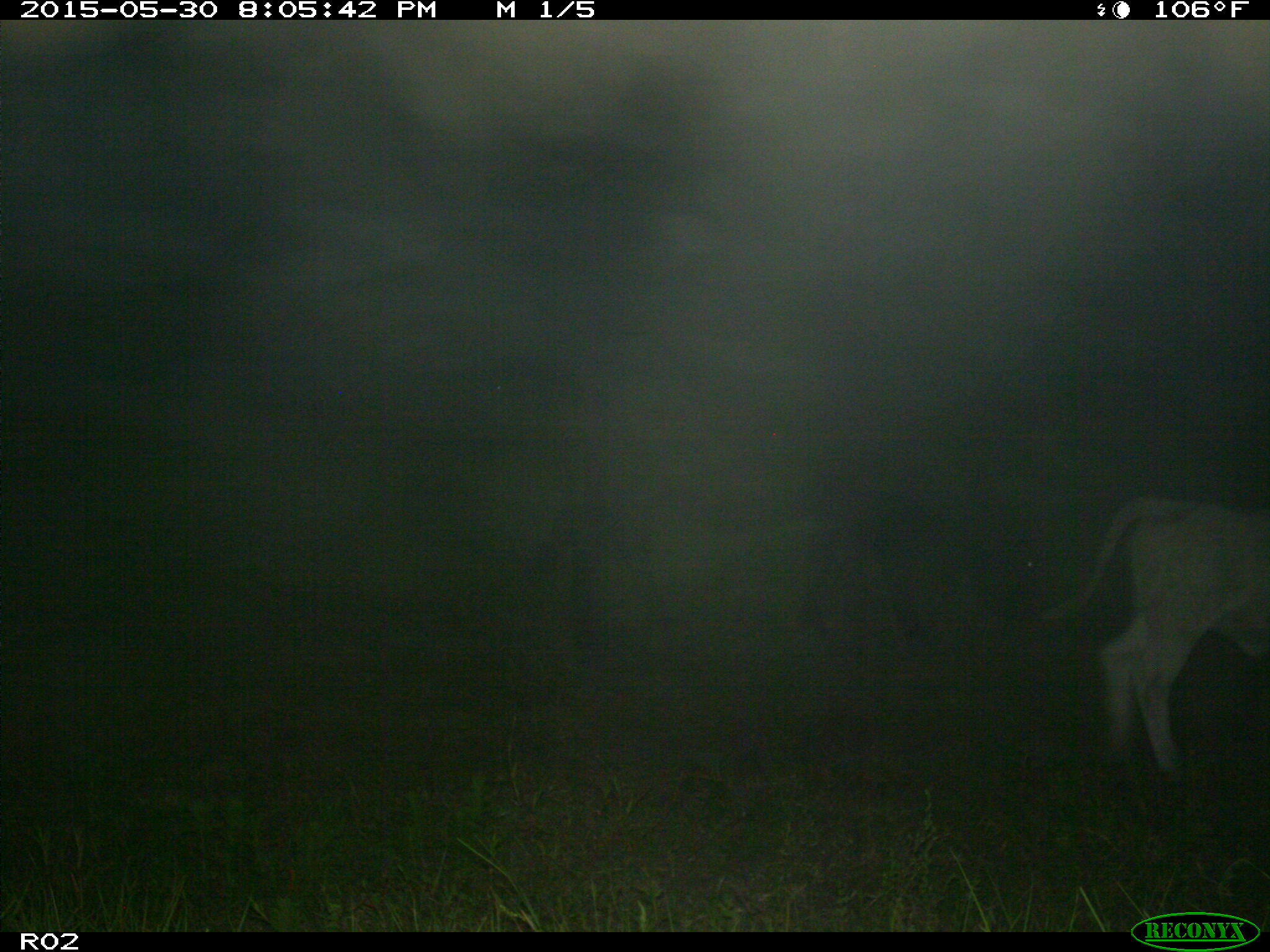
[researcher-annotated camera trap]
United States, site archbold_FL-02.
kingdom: Animalia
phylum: Chordata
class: Mammalia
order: Artiodactyla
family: Bovidae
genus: Bos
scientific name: Bos taurus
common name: domestic cow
Bos taurus (domestic cow).